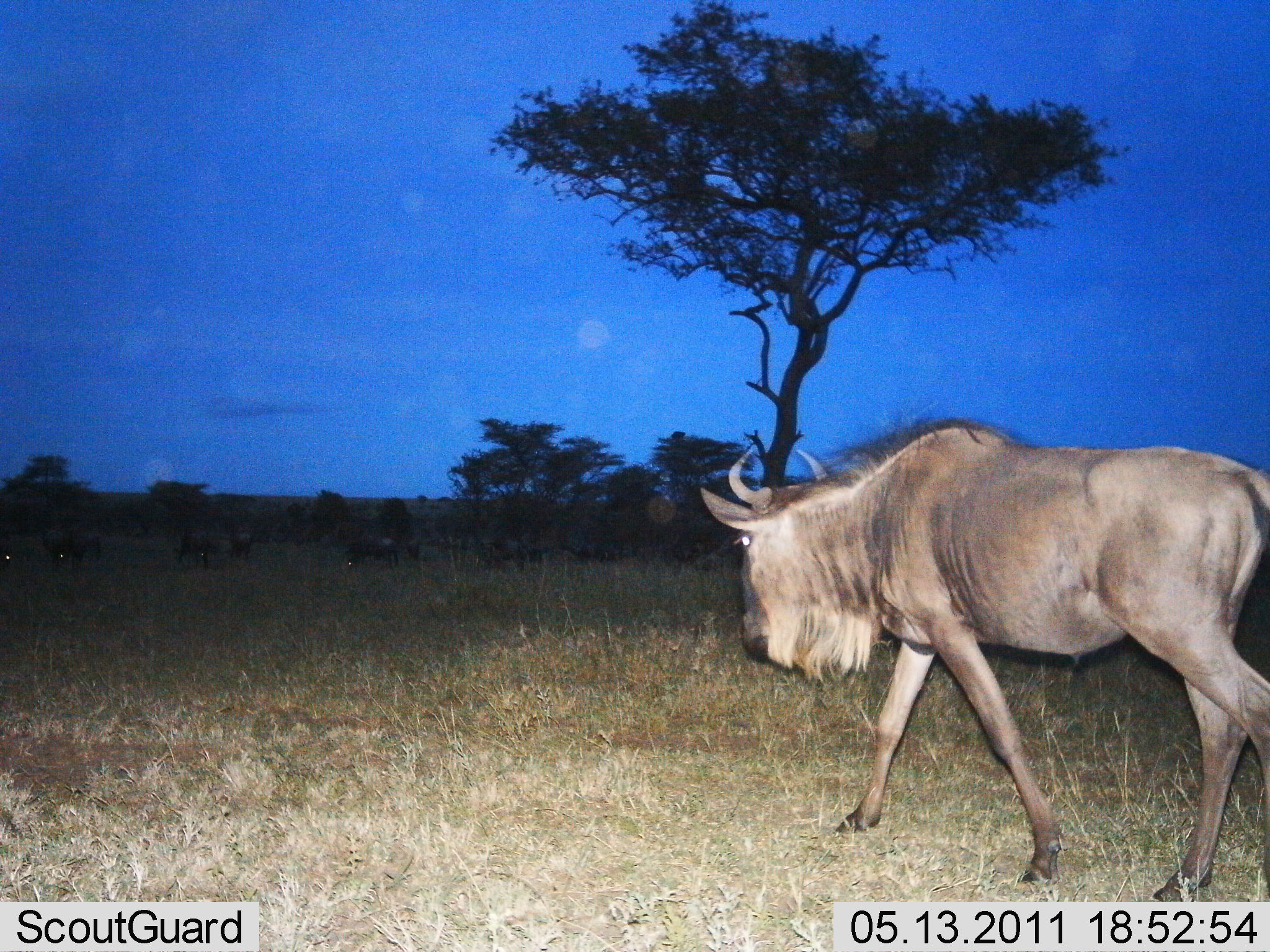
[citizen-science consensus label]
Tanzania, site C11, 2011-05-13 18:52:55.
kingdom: Animalia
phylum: Chordata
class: Mammalia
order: Artiodactyla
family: Bovidae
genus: Connochaetes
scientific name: Connochaetes taurinus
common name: blue wildebeest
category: wildebeest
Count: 1.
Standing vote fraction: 18%.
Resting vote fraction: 0%.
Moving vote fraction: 100%.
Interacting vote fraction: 0%.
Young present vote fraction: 0%.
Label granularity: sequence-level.